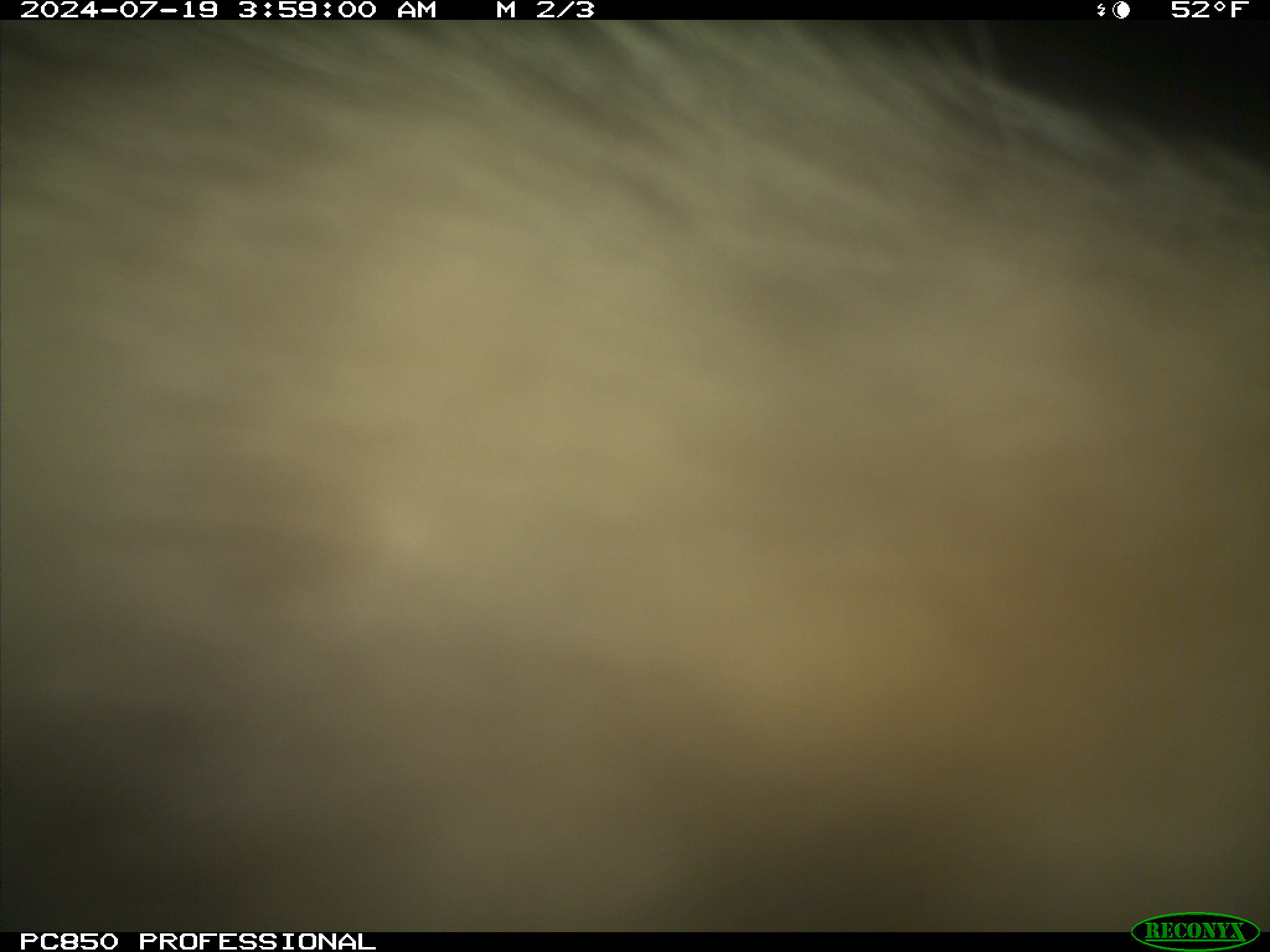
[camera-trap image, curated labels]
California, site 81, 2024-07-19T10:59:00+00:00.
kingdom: Animalia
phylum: Chordata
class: Mammalia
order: Carnivora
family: Felidae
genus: Puma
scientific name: Puma concolor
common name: puma